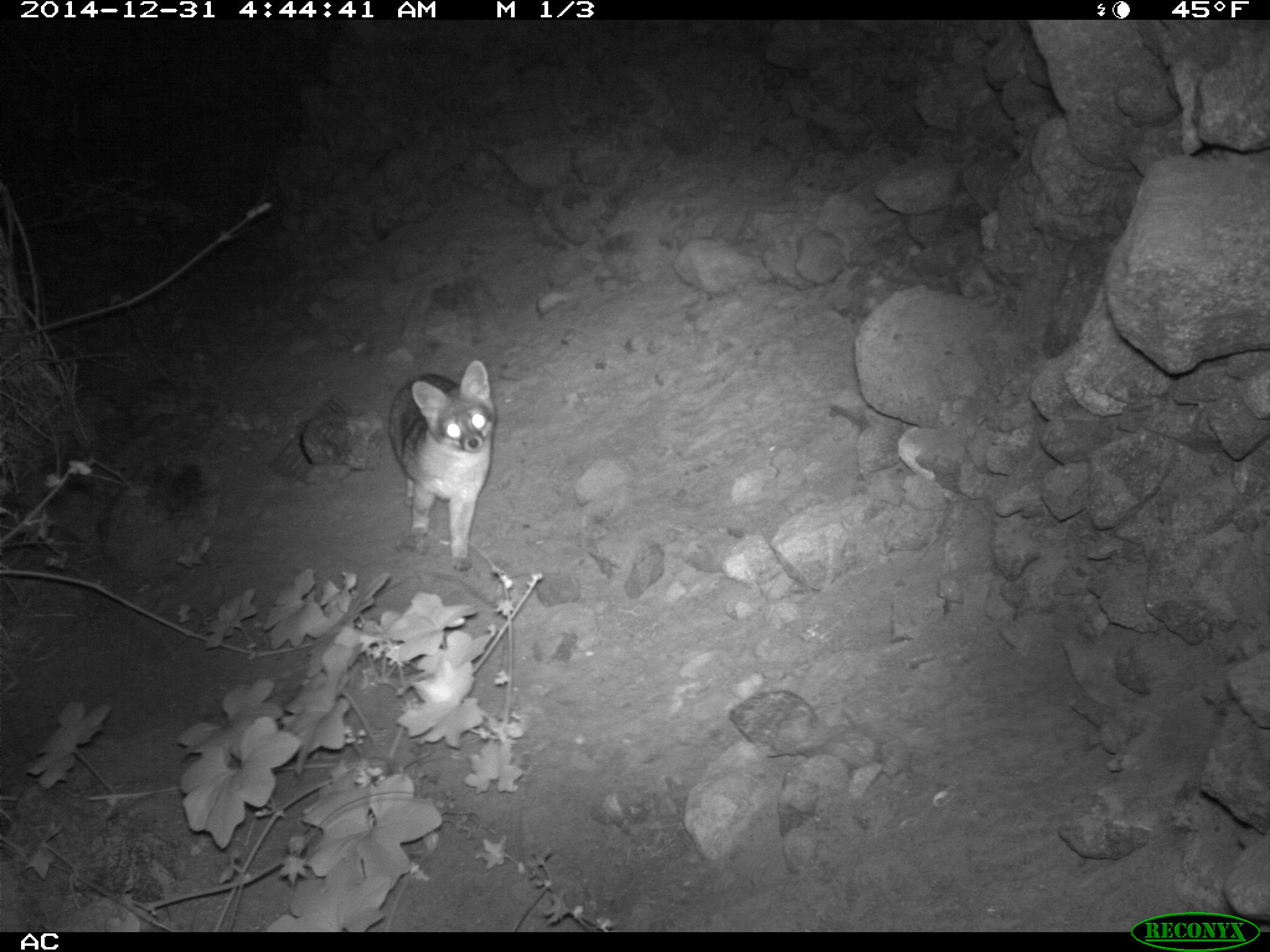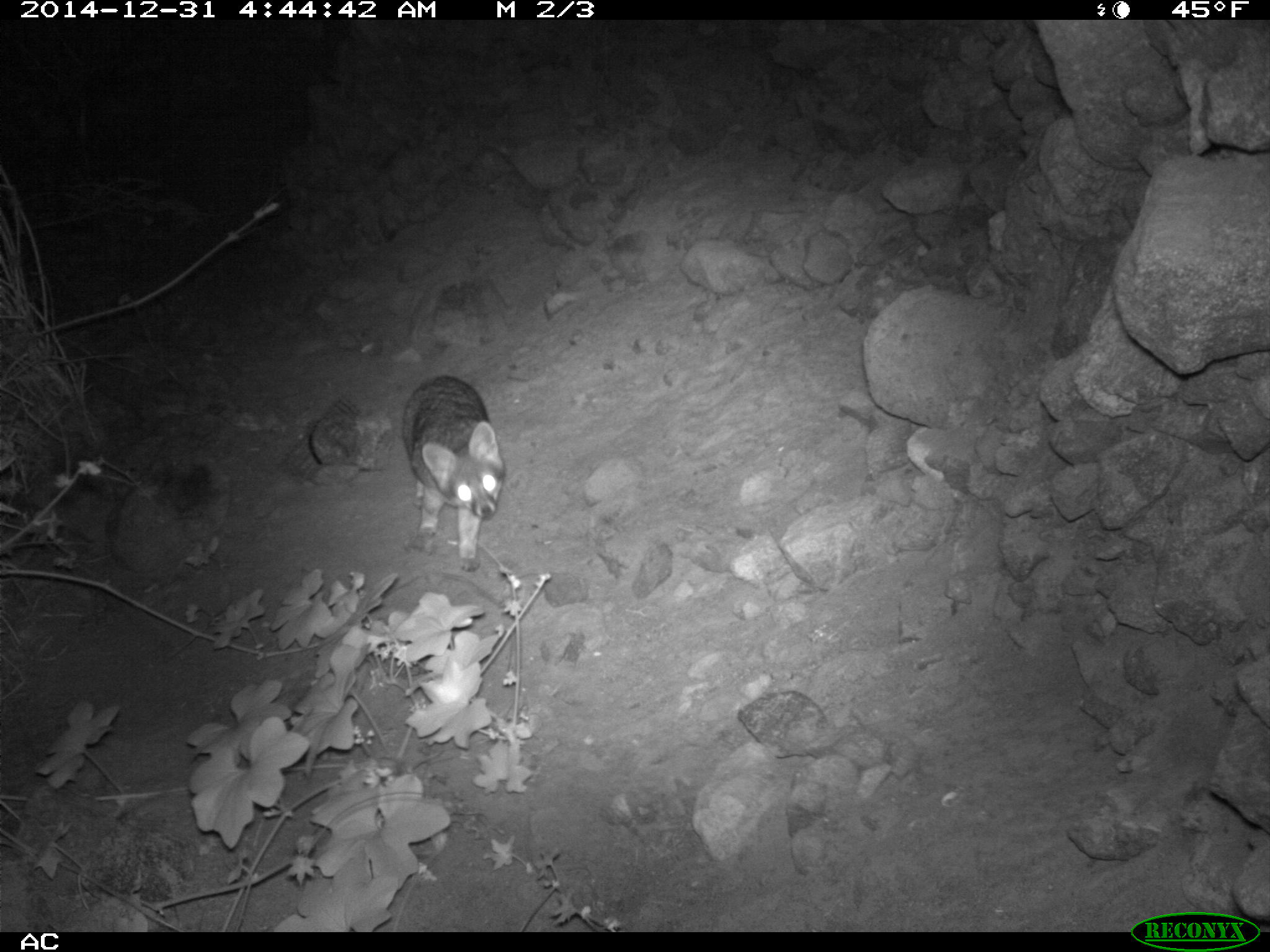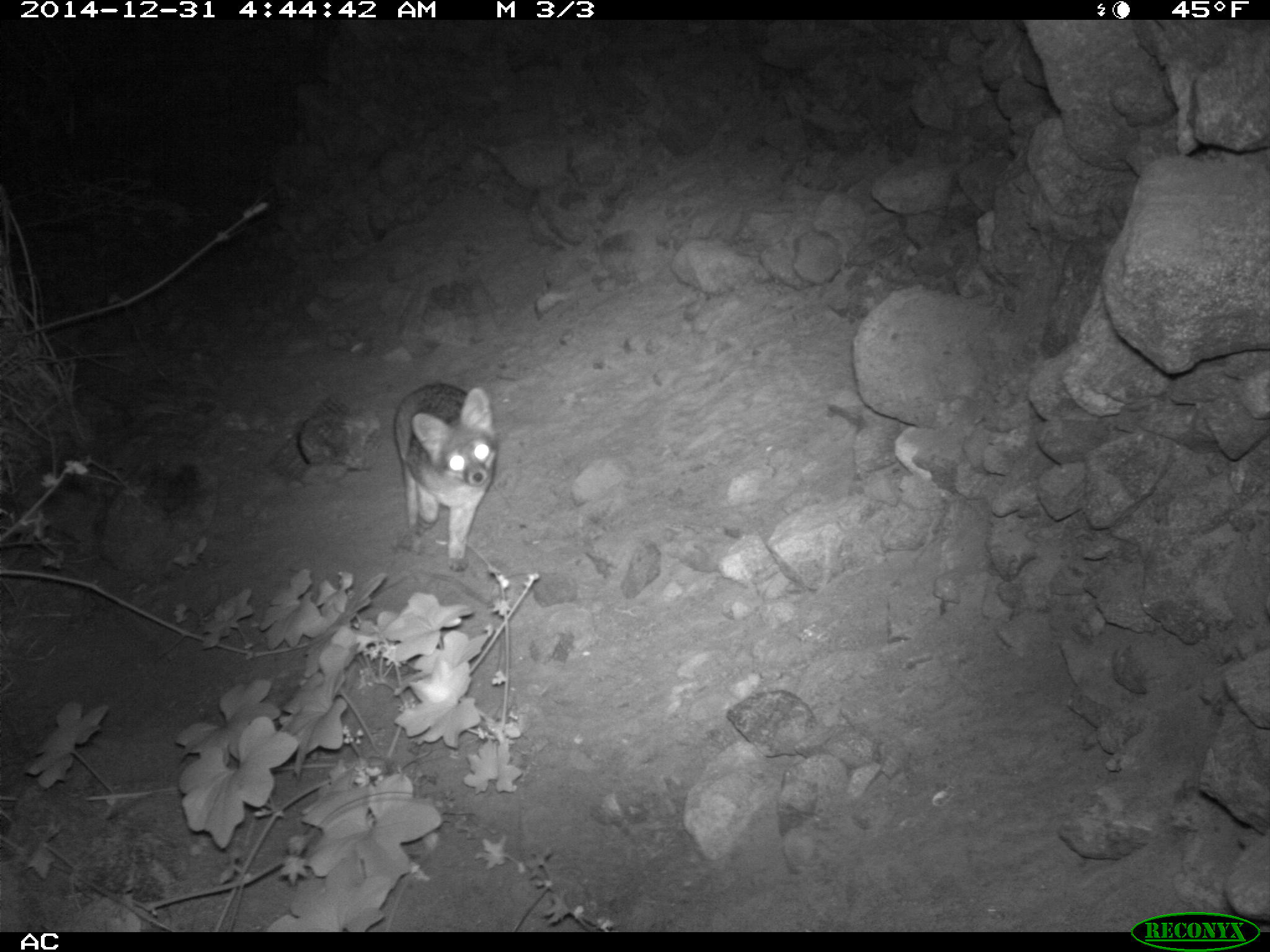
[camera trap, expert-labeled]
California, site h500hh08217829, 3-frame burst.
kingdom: Animalia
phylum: Chordata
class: Mammalia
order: Carnivora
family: Canidae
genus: Urocyon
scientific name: Urocyon littoralis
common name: island fox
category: fox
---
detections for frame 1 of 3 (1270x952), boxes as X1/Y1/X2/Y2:
fox: 386/358/497/572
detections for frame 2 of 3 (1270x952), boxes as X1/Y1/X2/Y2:
fox: 402/374/505/572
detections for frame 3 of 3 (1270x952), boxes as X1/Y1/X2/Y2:
fox: 392/381/500/570